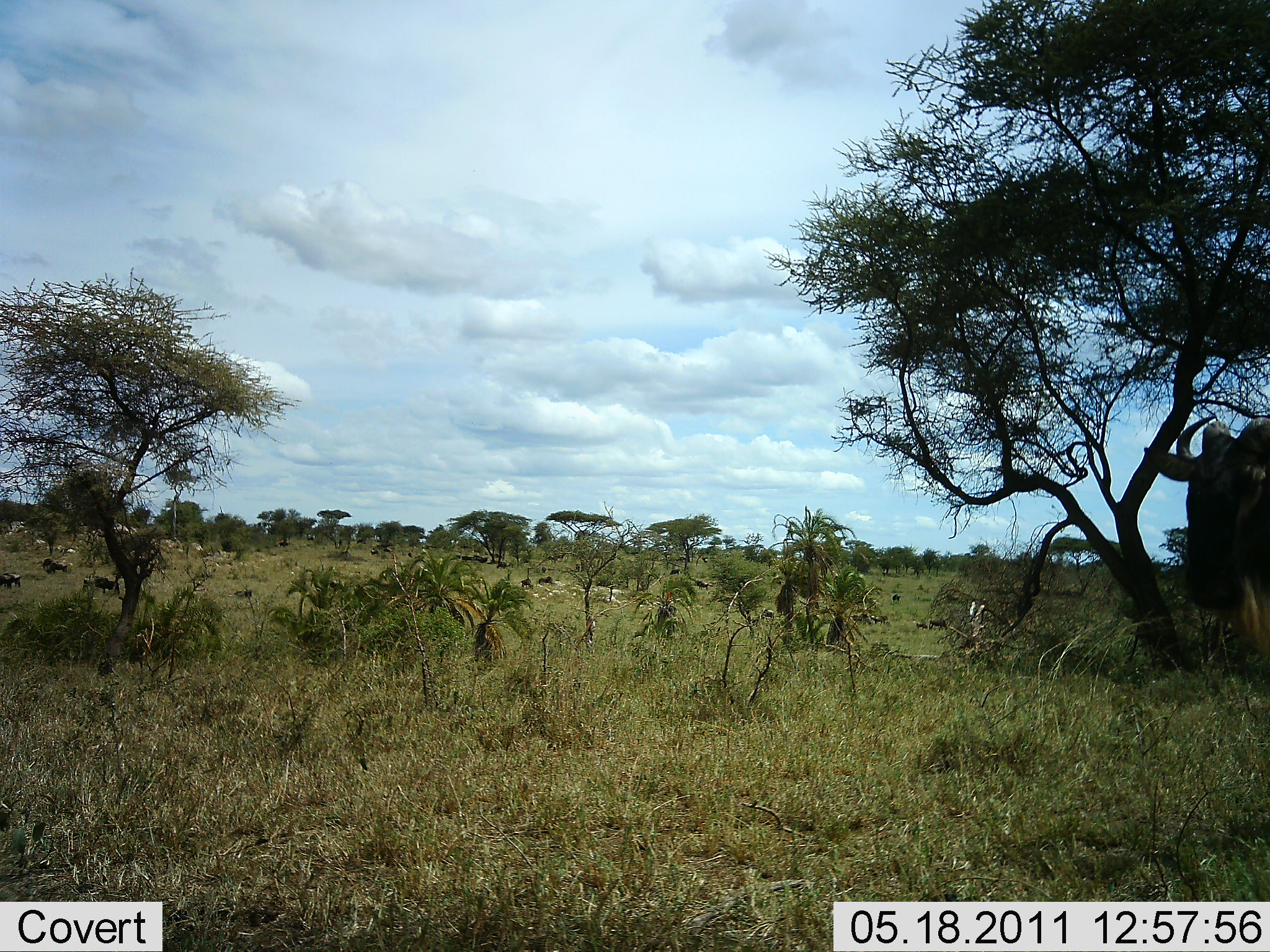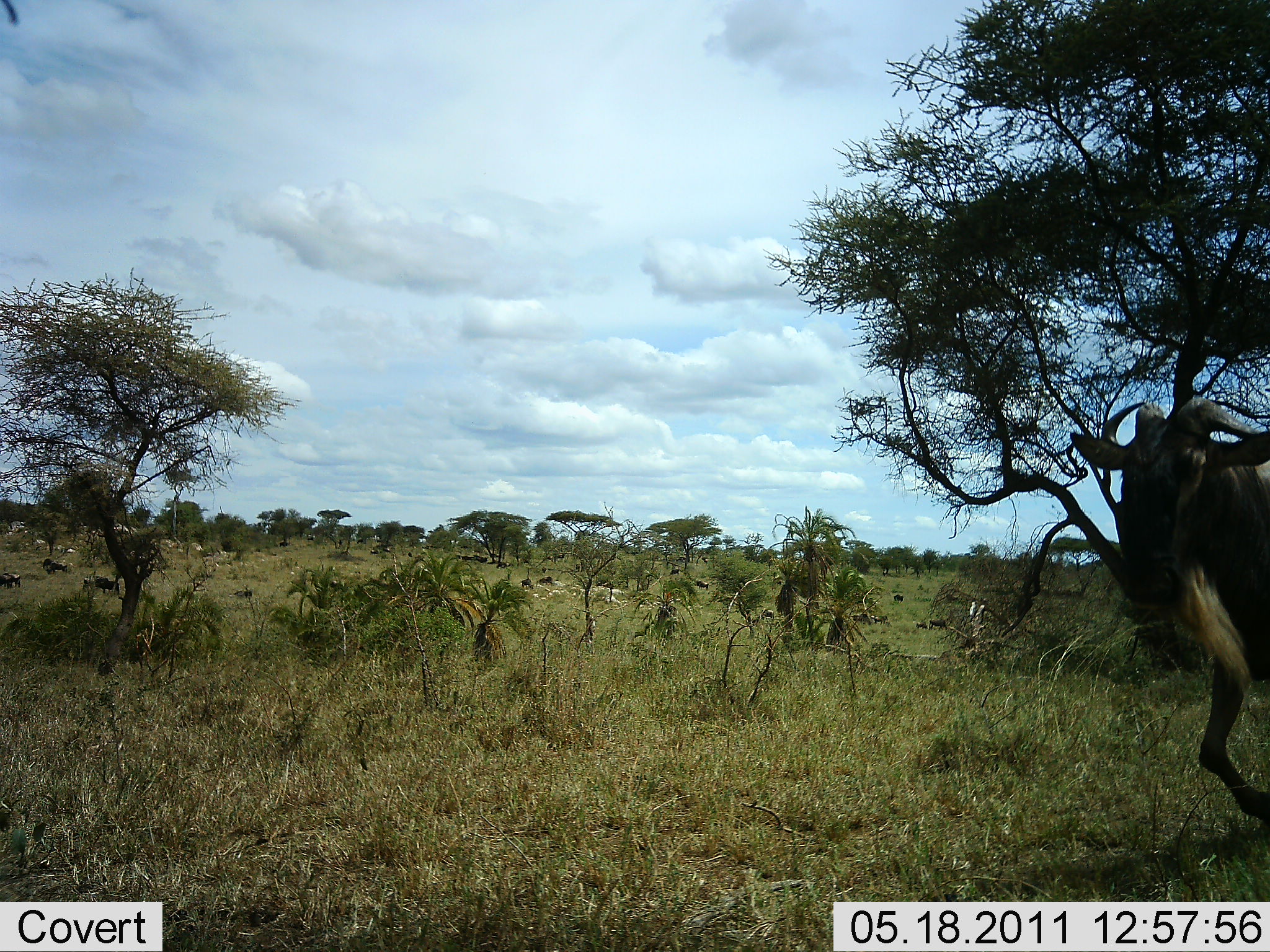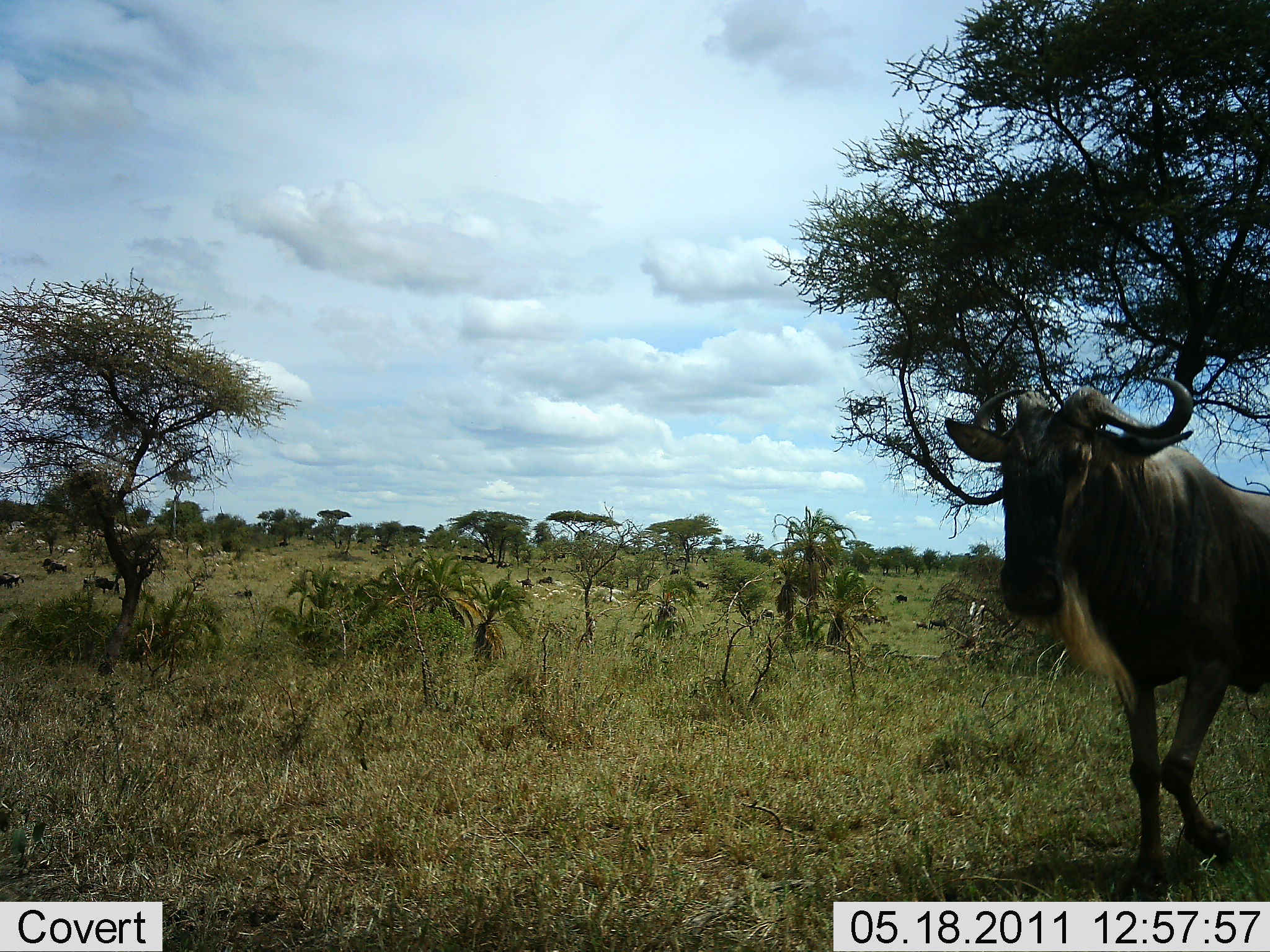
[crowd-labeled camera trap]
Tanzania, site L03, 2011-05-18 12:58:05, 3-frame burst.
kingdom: Animalia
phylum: Chordata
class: Mammalia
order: Artiodactyla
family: Bovidae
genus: Connochaetes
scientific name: Connochaetes taurinus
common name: blue wildebeest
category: wildebeest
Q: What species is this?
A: Wildebeest (blue wildebeest) (Connochaetes taurinus).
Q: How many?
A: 1.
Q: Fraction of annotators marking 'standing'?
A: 20%.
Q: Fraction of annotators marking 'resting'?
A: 10%.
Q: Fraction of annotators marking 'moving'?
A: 90%.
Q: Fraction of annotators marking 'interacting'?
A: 0%.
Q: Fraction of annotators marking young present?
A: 0%.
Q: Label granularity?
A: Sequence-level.